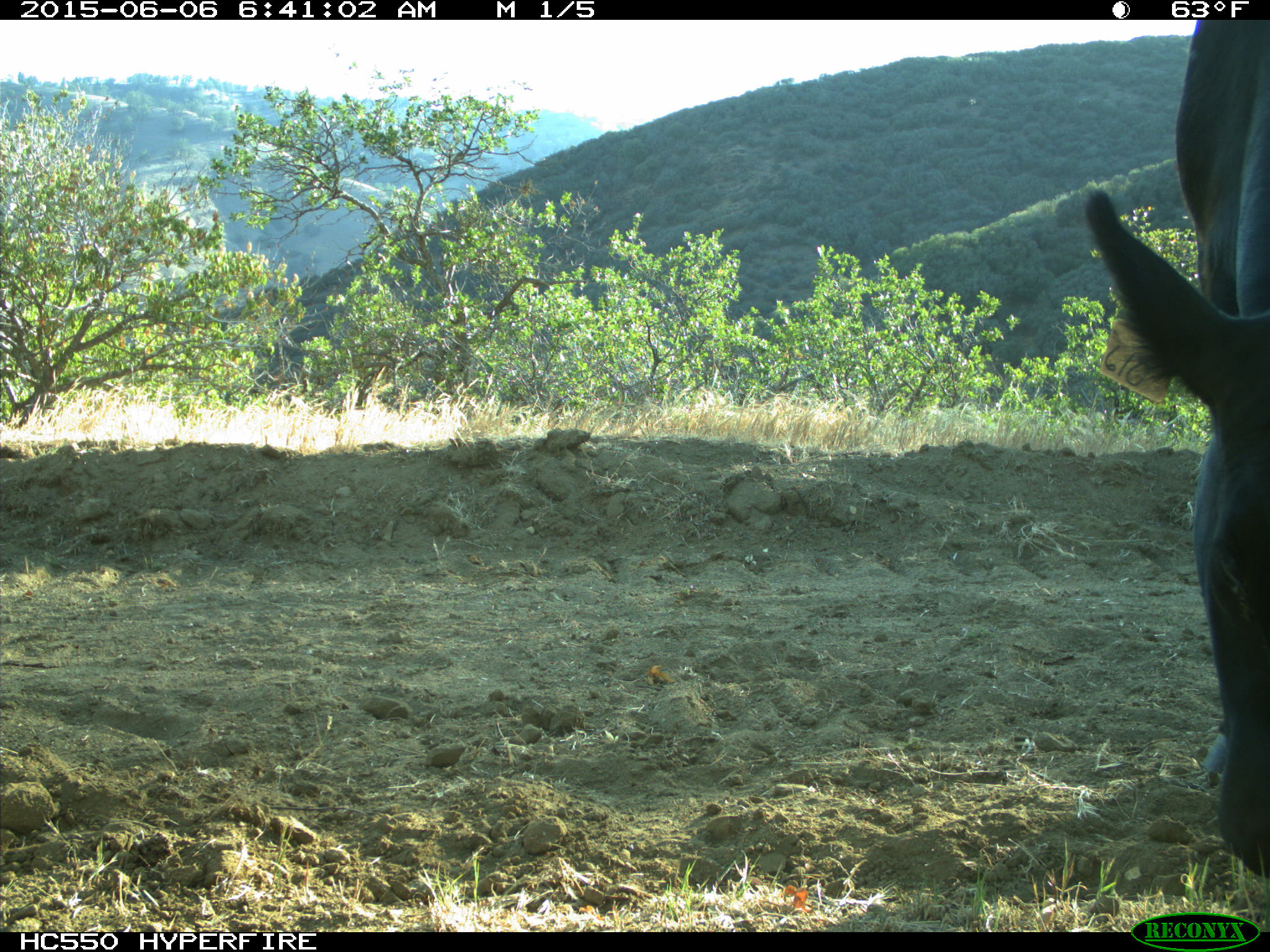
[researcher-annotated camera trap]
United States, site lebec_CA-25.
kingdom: Animalia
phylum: Chordata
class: Mammalia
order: Artiodactyla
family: Bovidae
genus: Bos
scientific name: Bos taurus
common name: domestic cow